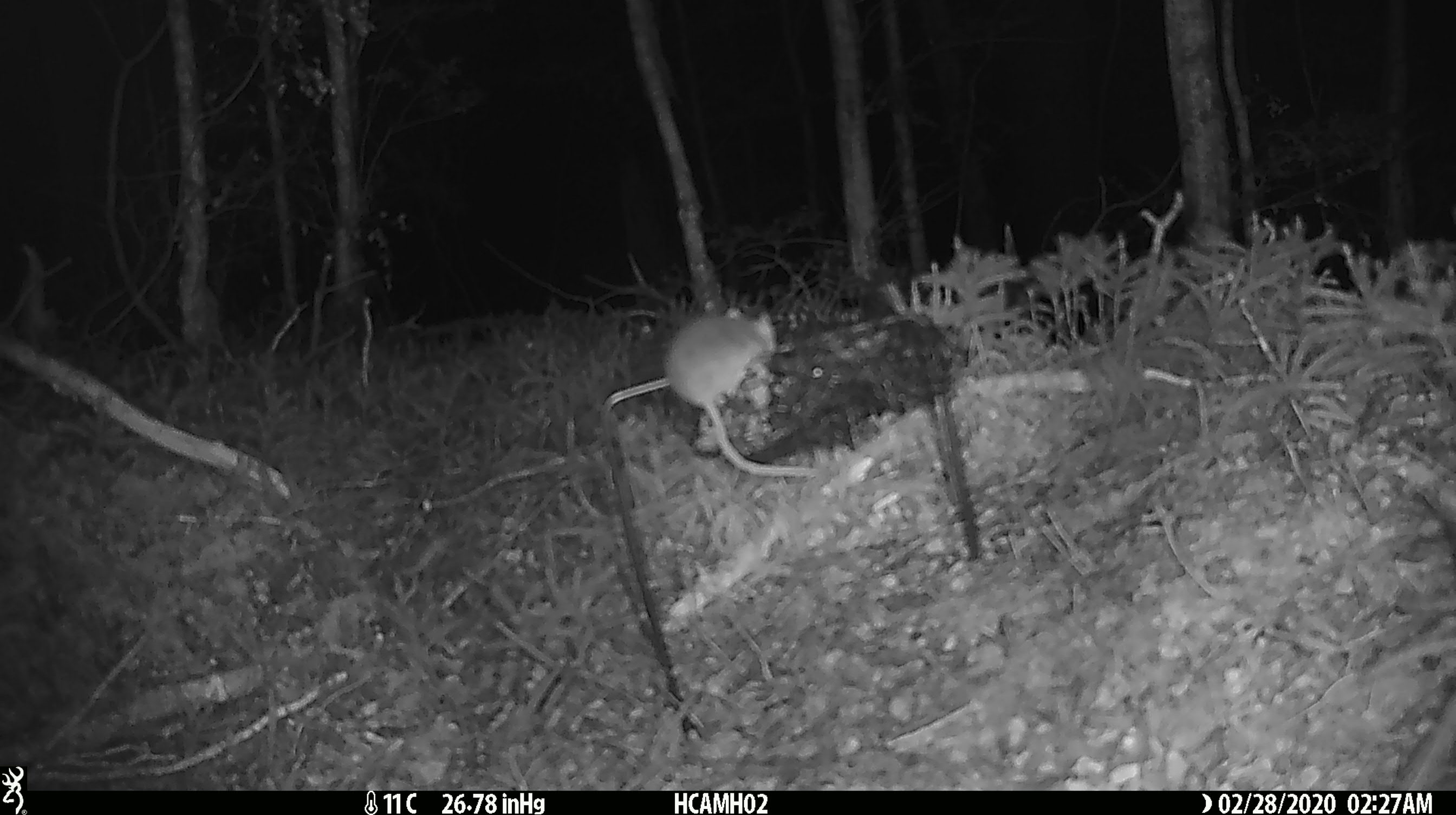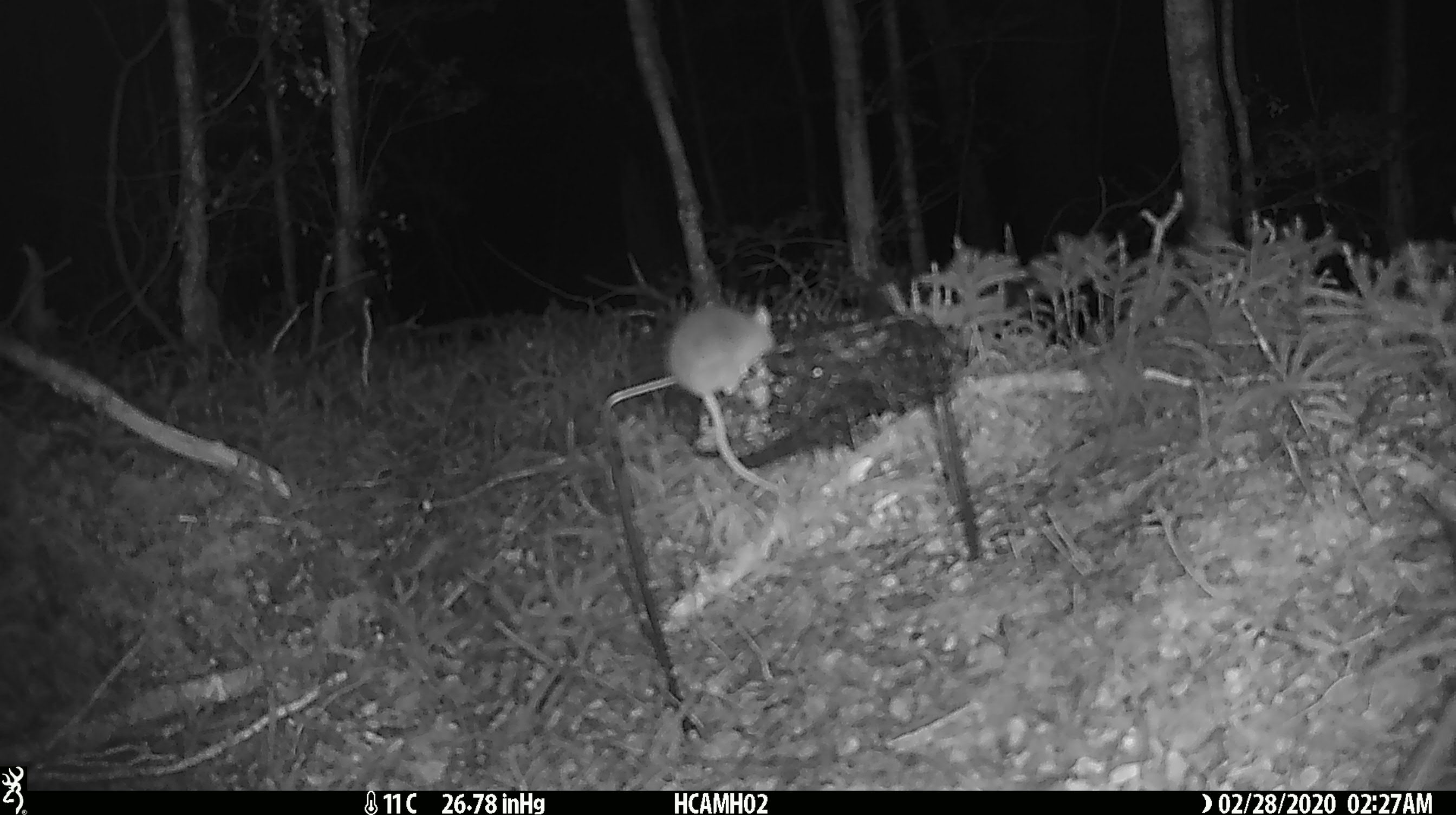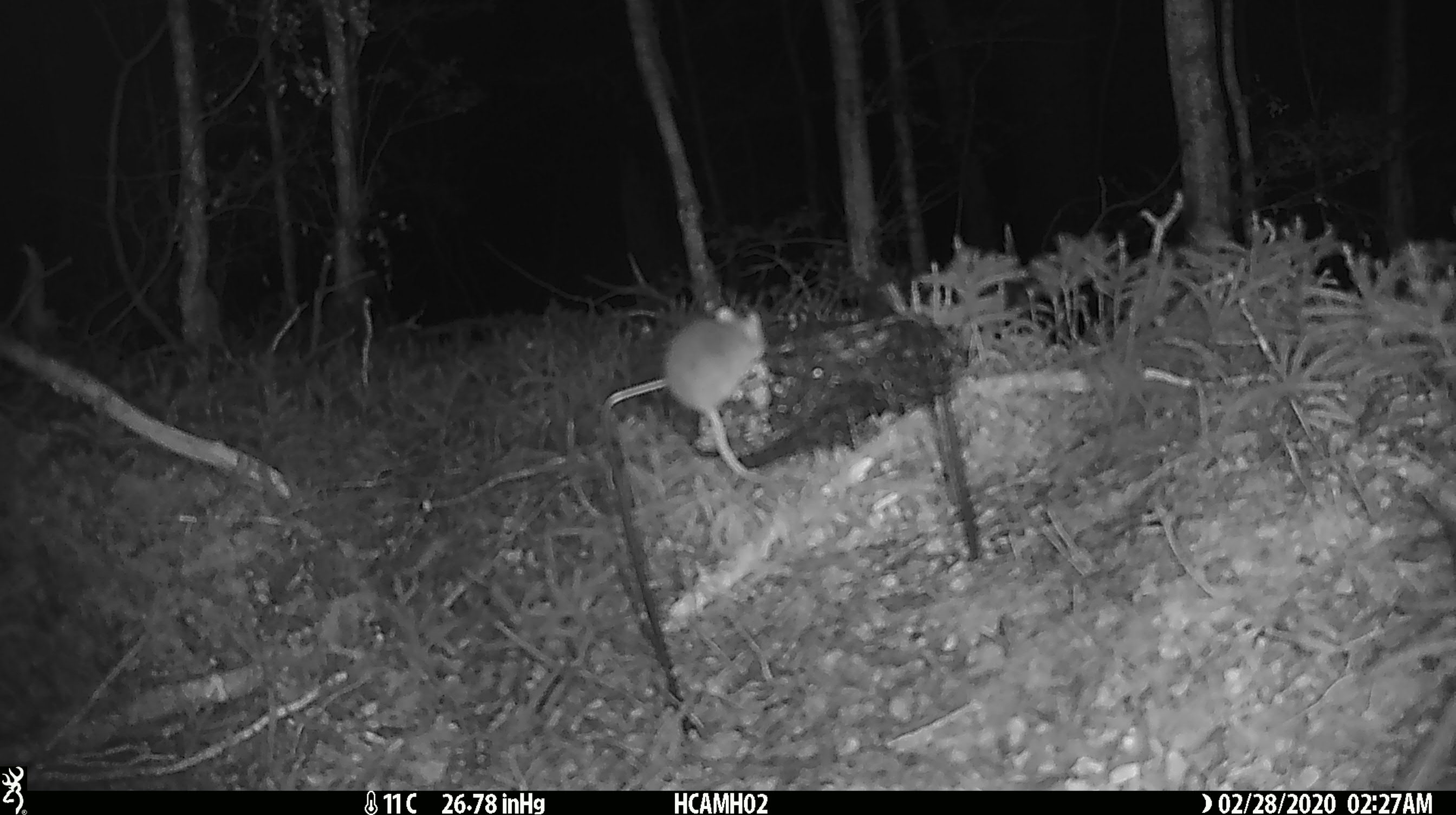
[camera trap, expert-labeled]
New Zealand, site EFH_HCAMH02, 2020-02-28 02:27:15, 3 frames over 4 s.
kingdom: Animalia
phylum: Chordata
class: Mammalia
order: Rodentia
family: Muridae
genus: Mus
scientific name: Mus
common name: mouse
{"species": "mouse (Mus)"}